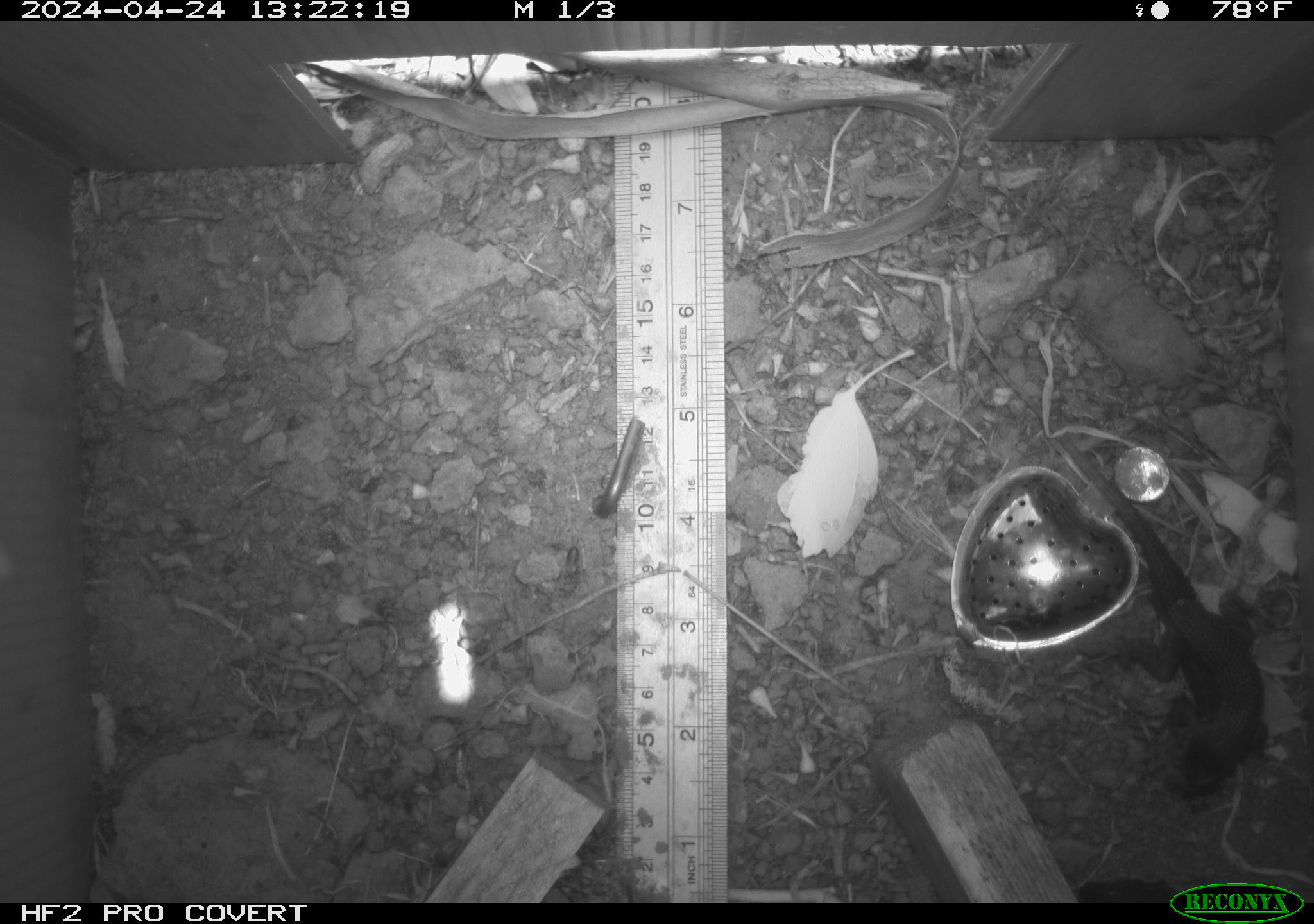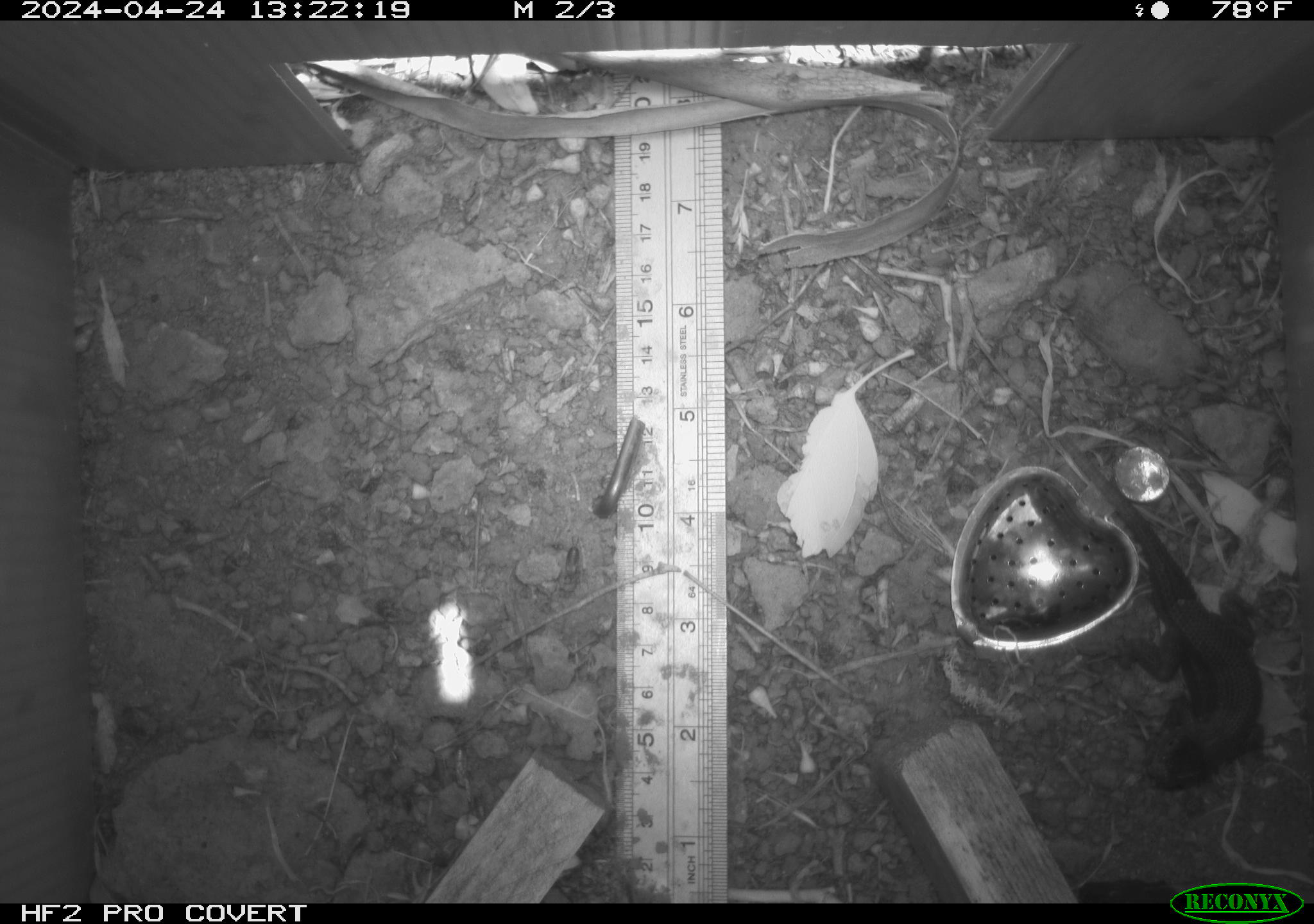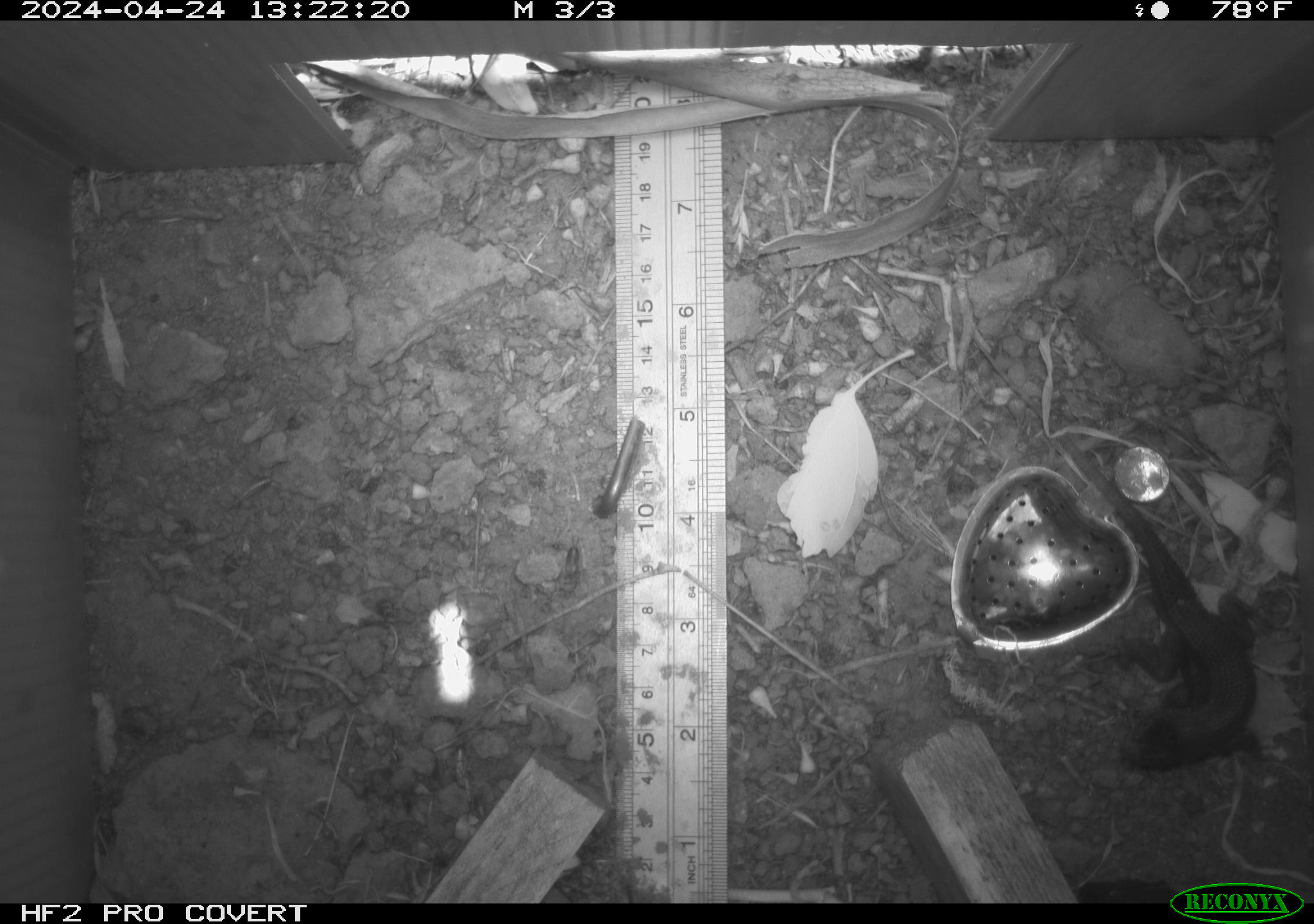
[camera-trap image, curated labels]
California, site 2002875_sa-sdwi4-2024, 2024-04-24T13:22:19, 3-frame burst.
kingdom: Animalia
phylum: Chordata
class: Reptilia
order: Squamata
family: Phrynosomatidae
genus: Sceloporus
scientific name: Sceloporus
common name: spiny lizards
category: sceloporus species